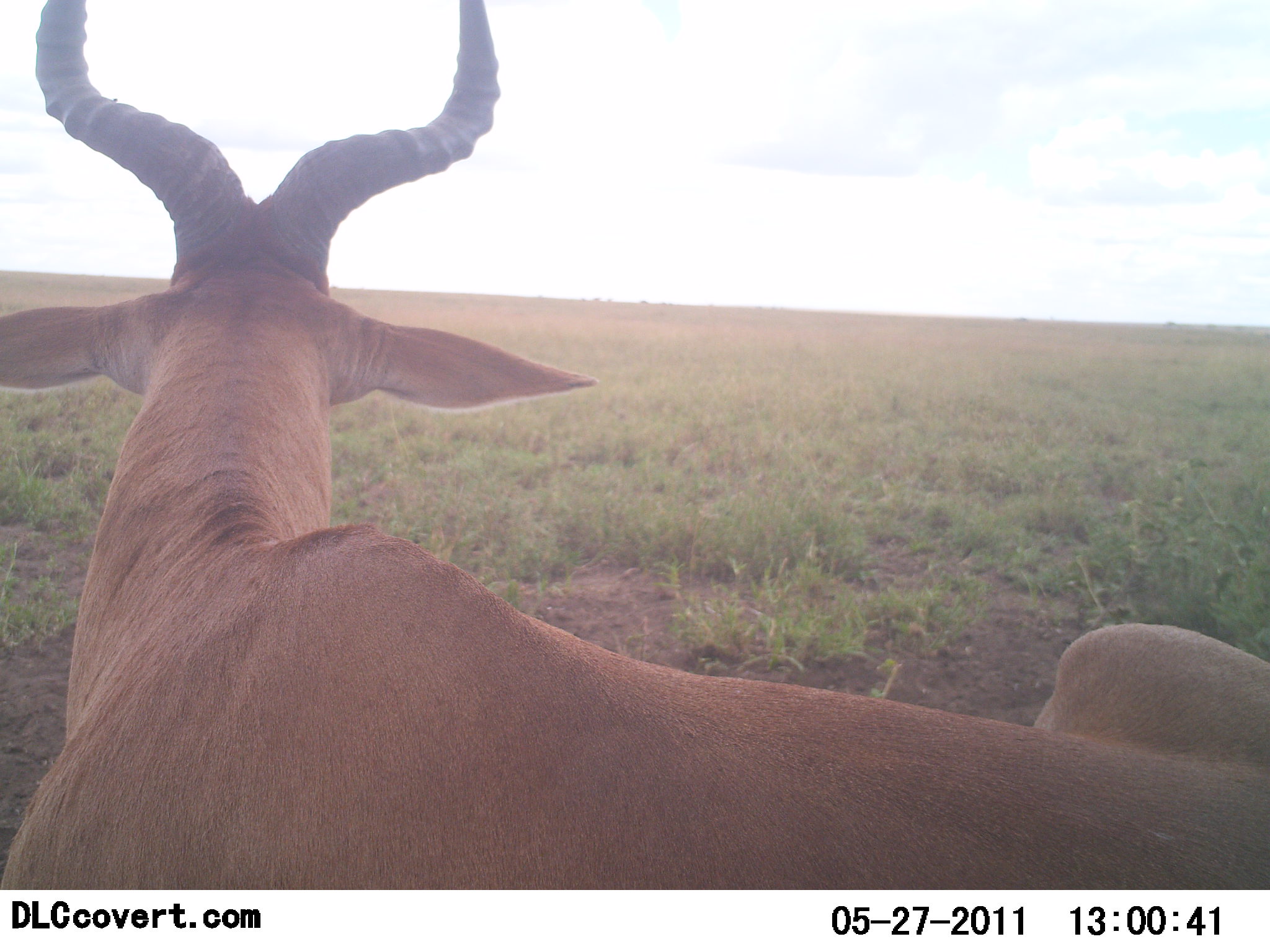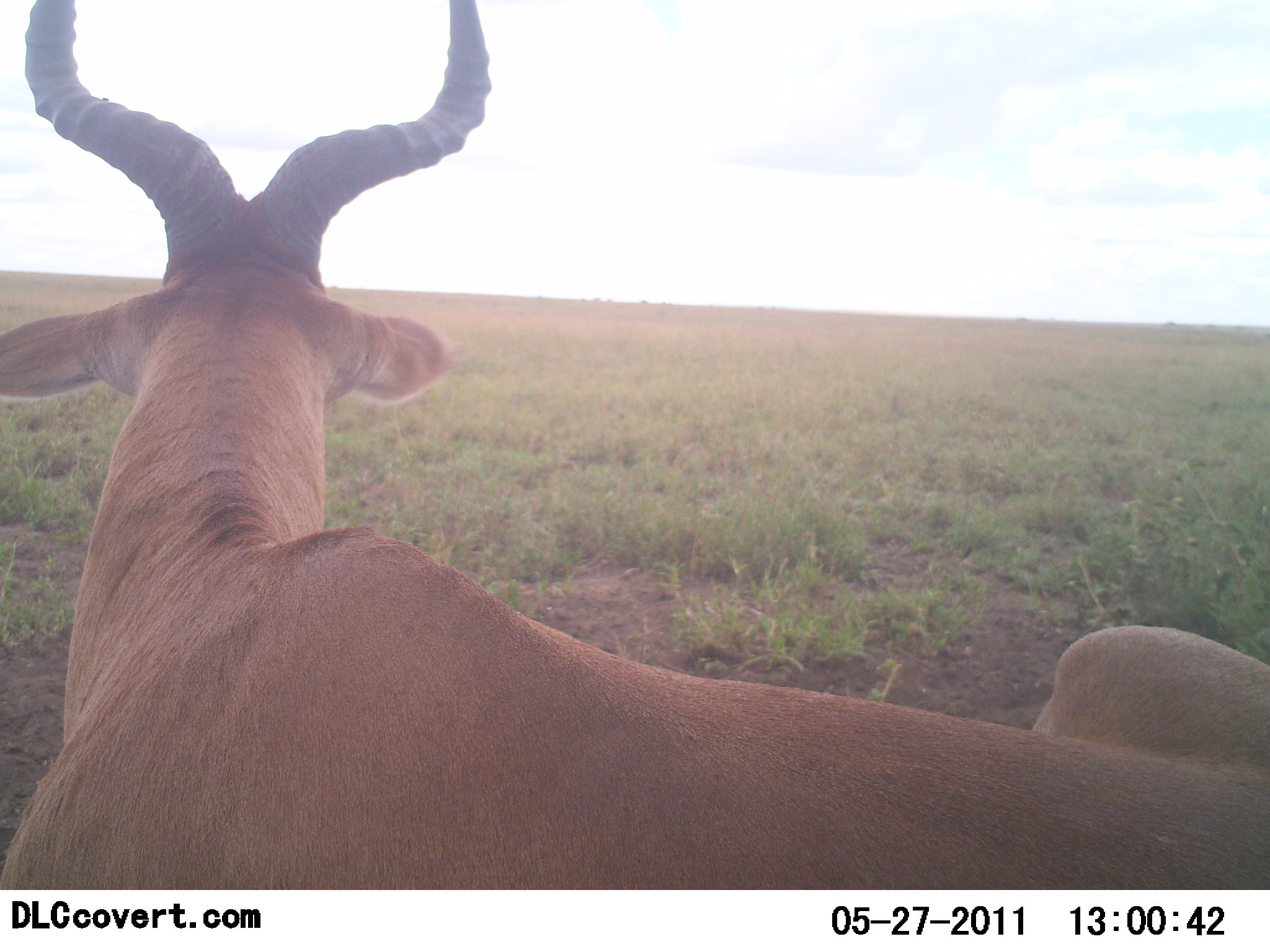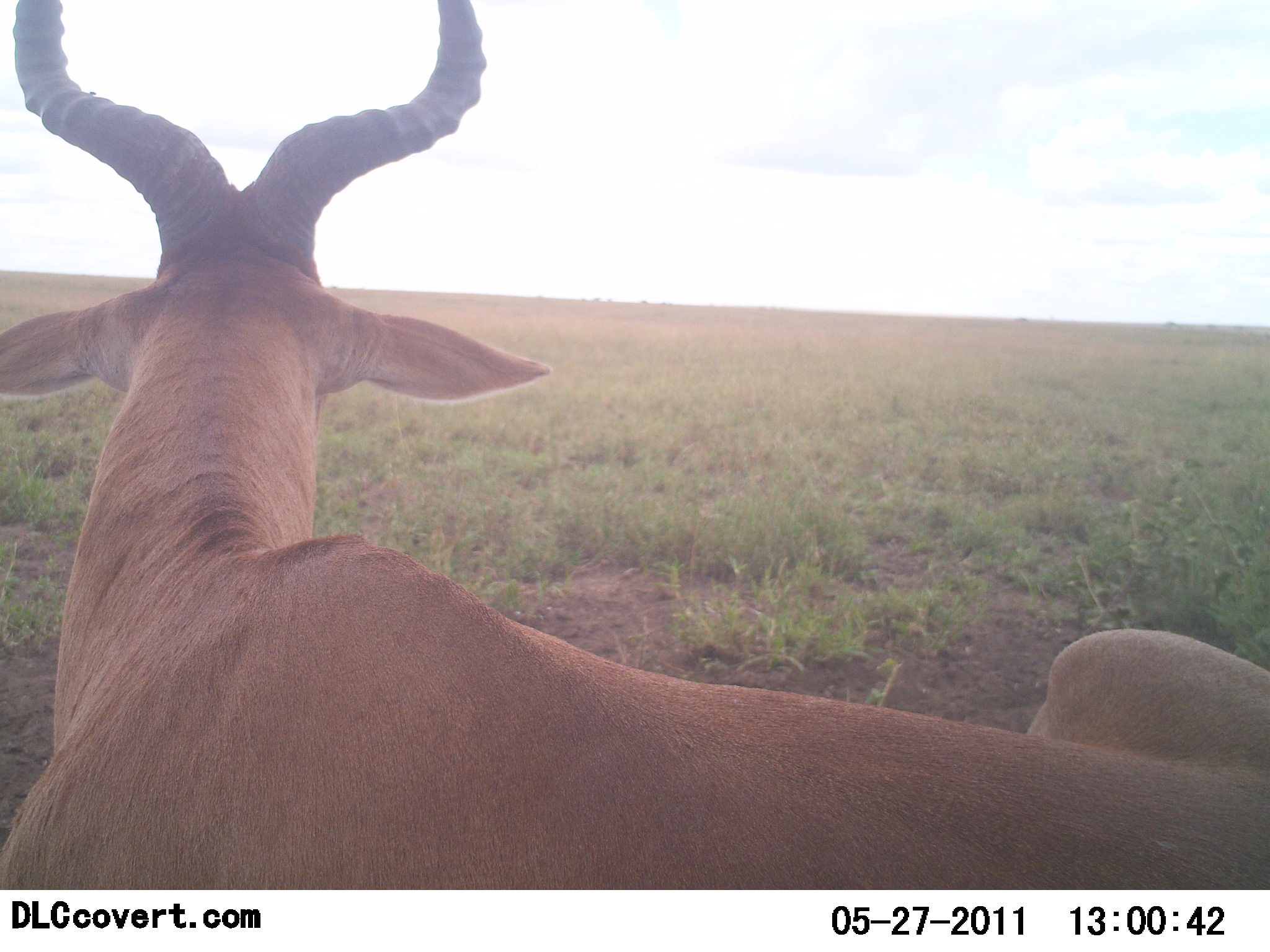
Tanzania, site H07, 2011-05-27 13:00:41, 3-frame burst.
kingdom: Animalia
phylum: Chordata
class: Mammalia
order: Artiodactyla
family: Bovidae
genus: Alcelaphus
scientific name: Alcelaphus buselaphus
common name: hartebeest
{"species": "hartebeest (Alcelaphus buselaphus)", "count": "1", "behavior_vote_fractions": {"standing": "21%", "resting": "79%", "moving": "0%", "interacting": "0%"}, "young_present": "0%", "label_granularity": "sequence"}